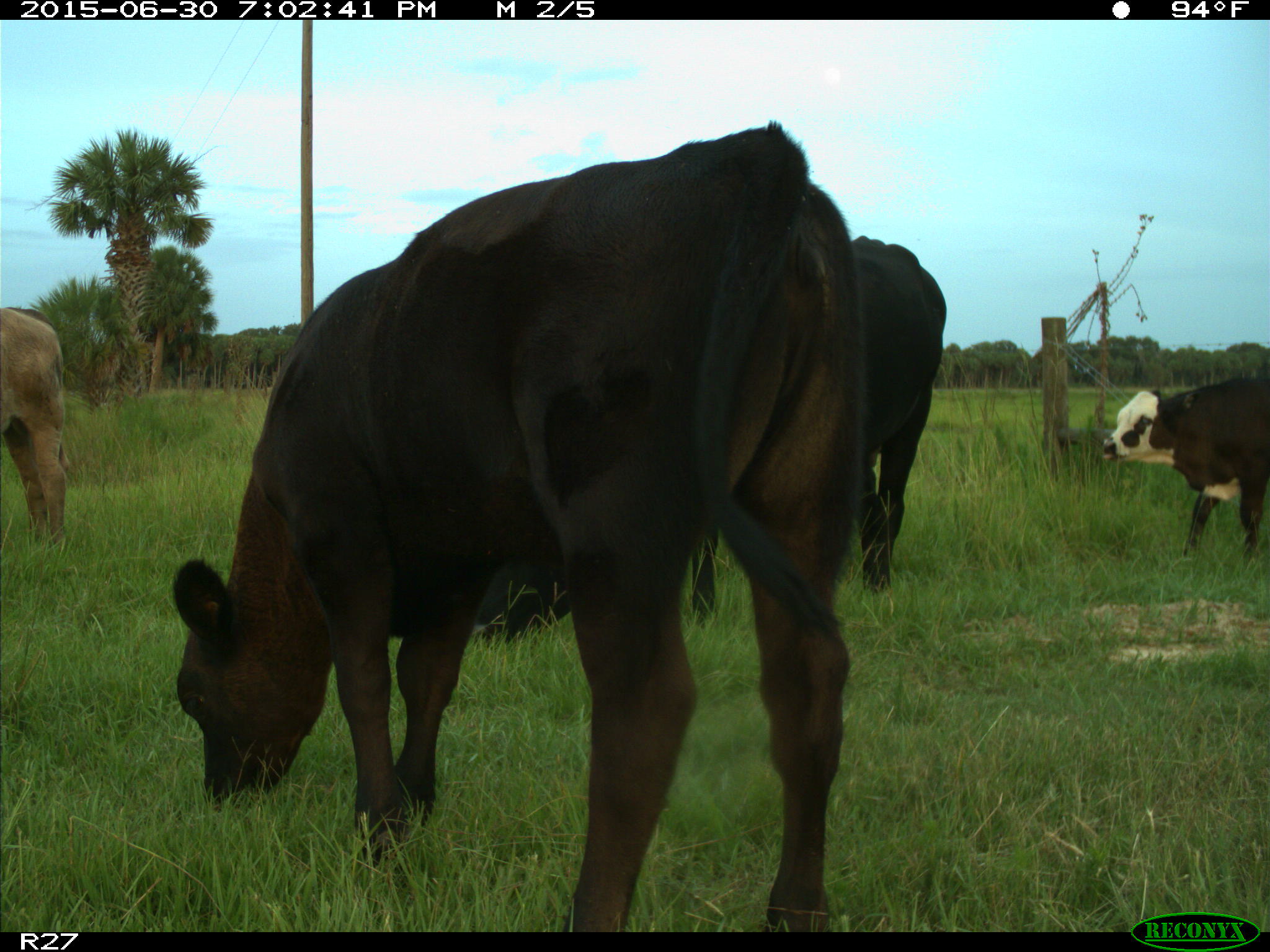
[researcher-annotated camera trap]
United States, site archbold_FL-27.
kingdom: Animalia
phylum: Chordata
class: Mammalia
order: Artiodactyla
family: Bovidae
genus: Bos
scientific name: Bos taurus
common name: domestic cow